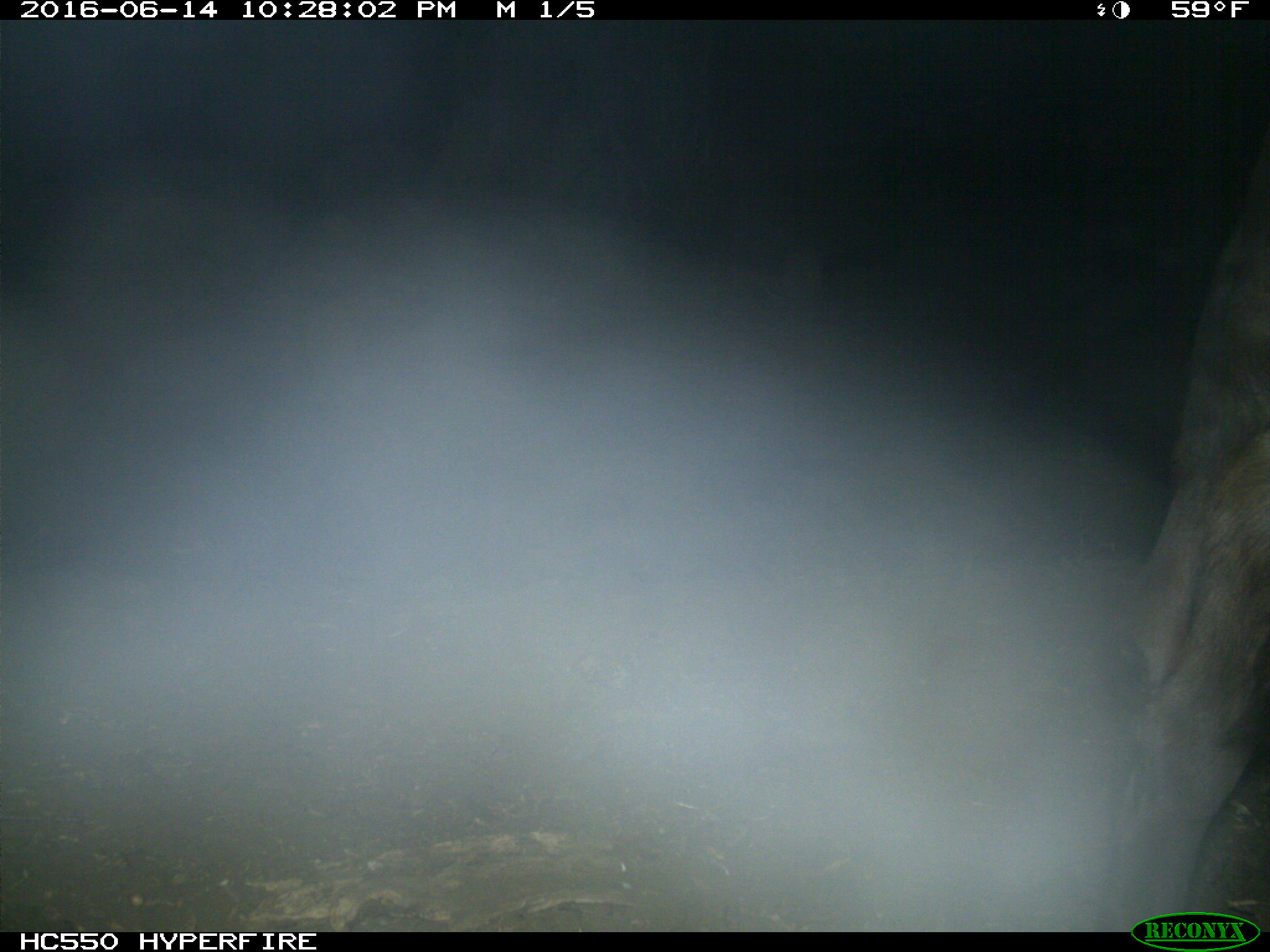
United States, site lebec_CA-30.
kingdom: Animalia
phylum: Chordata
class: Mammalia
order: Artiodactyla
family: Bovidae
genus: Bos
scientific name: Bos taurus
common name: domestic cow